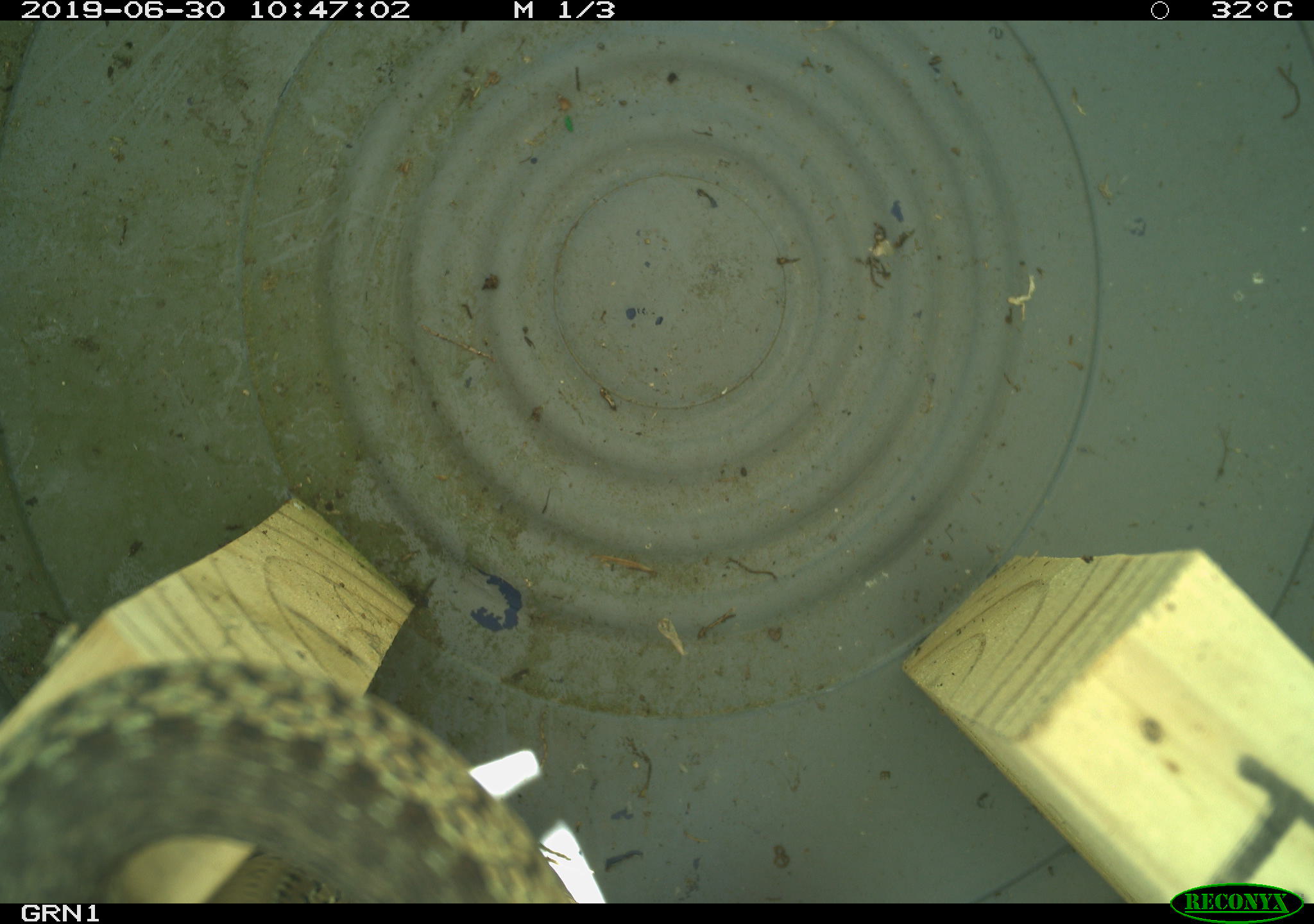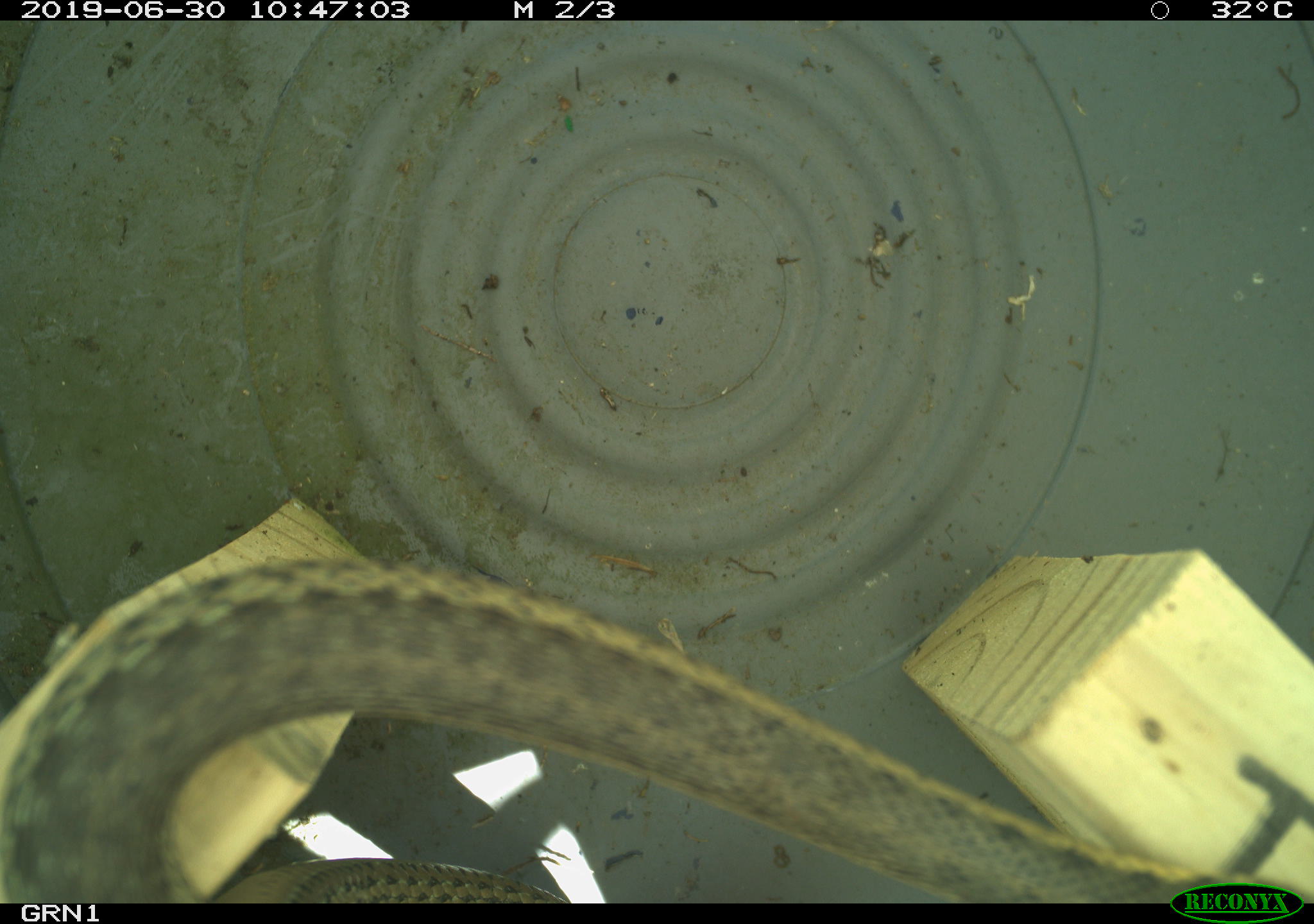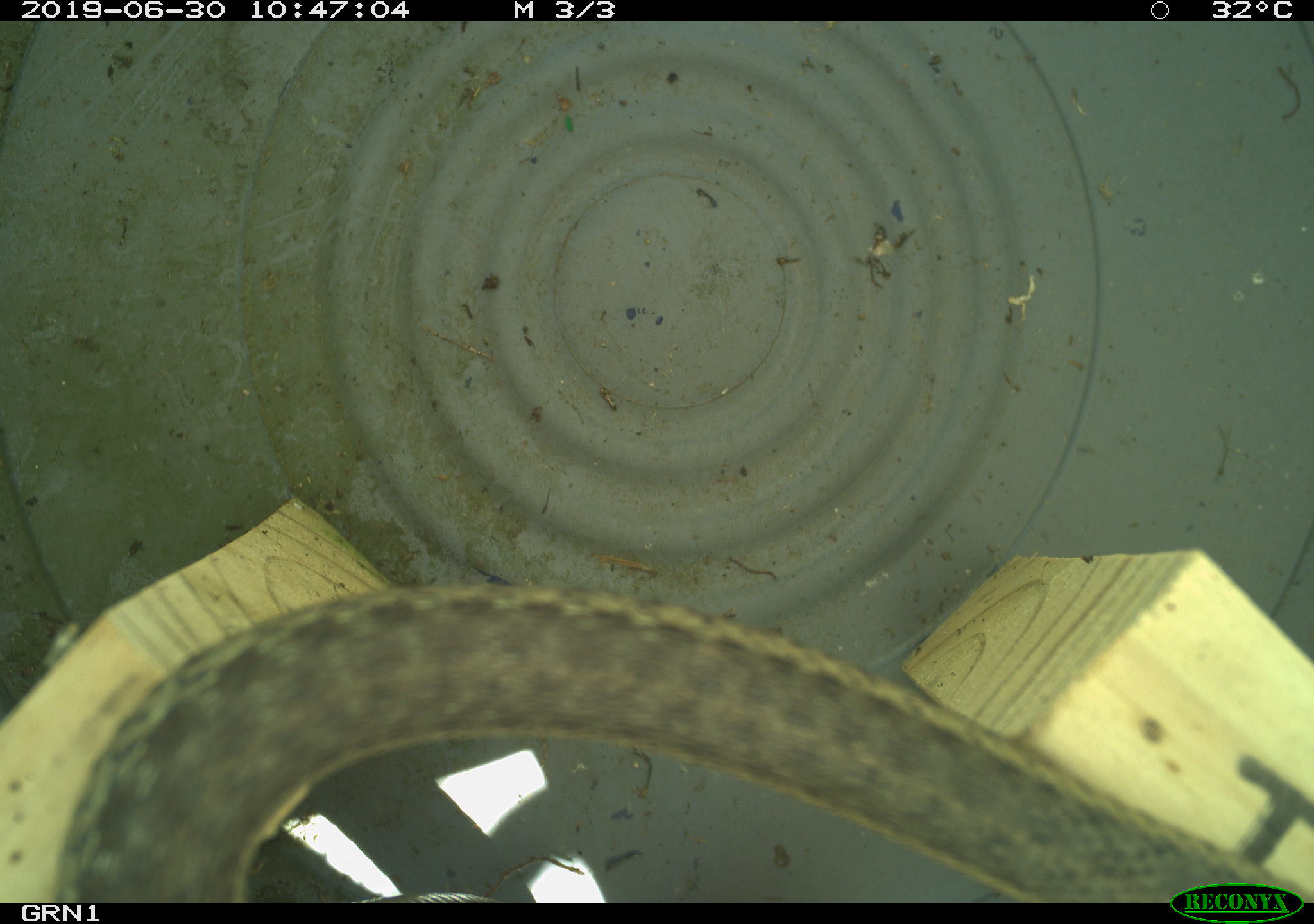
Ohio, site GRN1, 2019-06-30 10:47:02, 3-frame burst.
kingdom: Animalia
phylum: Chordata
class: Reptilia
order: Squamata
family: Colubridae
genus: Thamnophis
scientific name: Thamnophis sirtalis sirtalis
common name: eastern gartersnake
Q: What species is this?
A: Eastern gartersnake (Thamnophis sirtalis sirtalis).